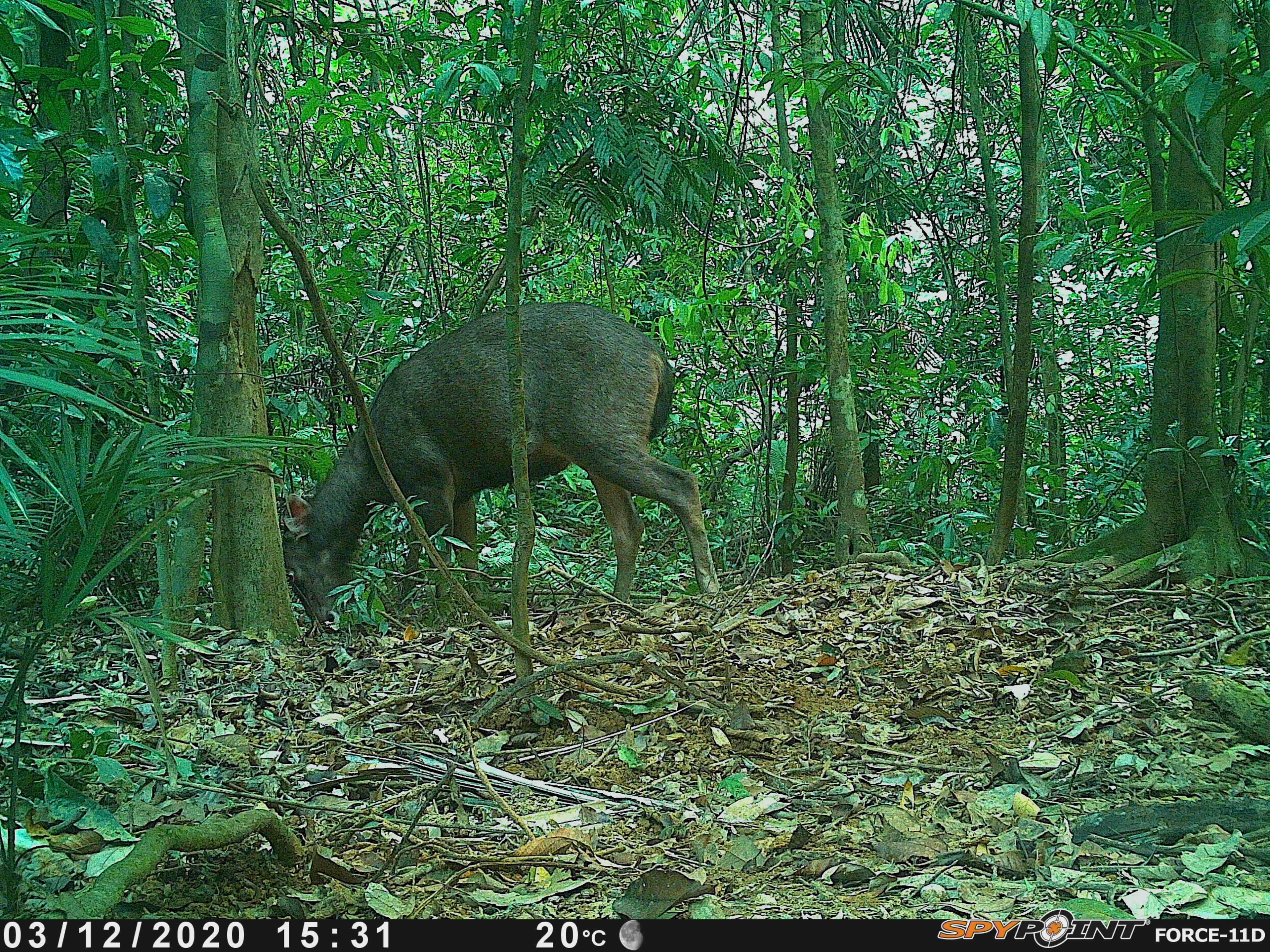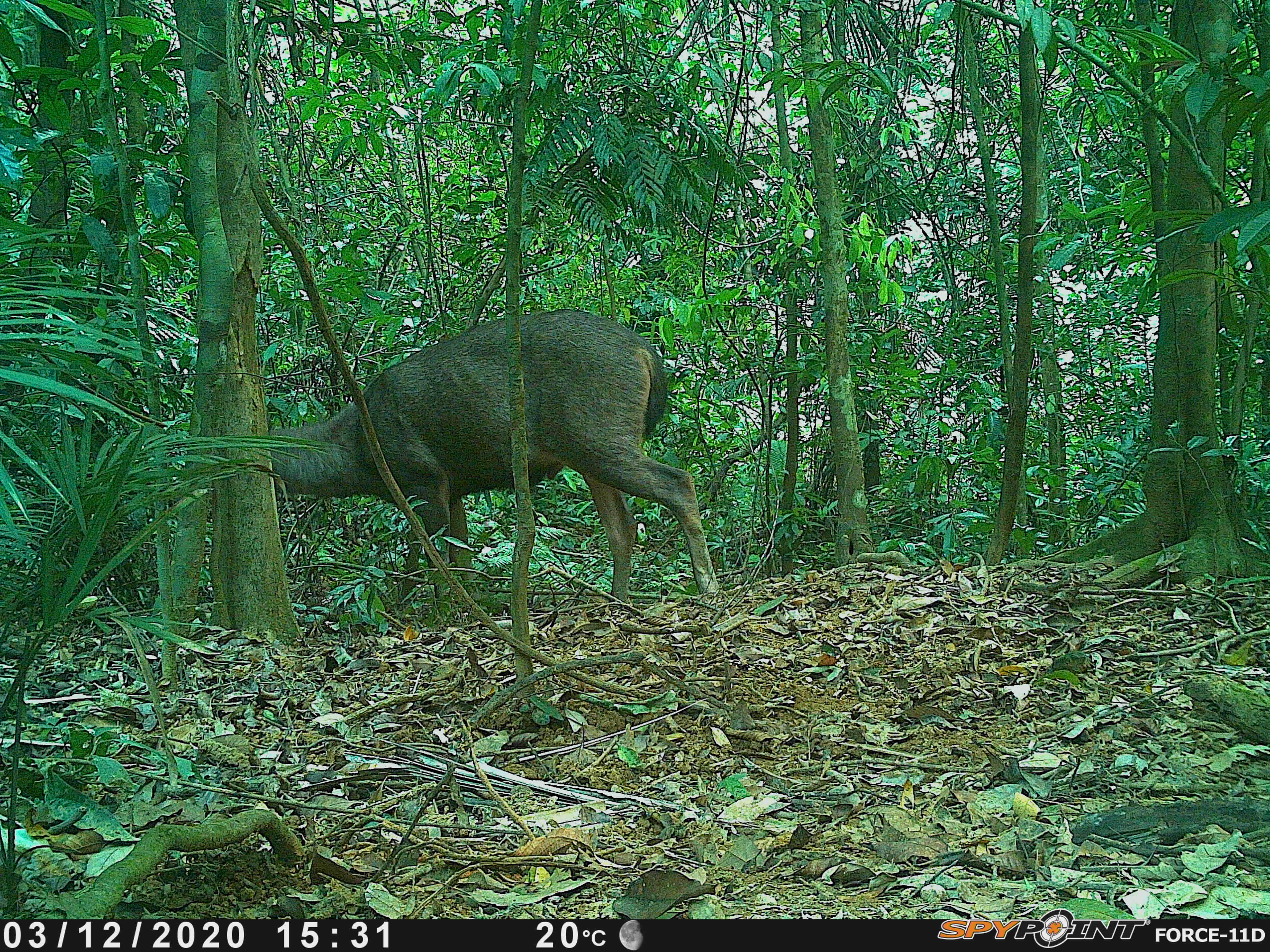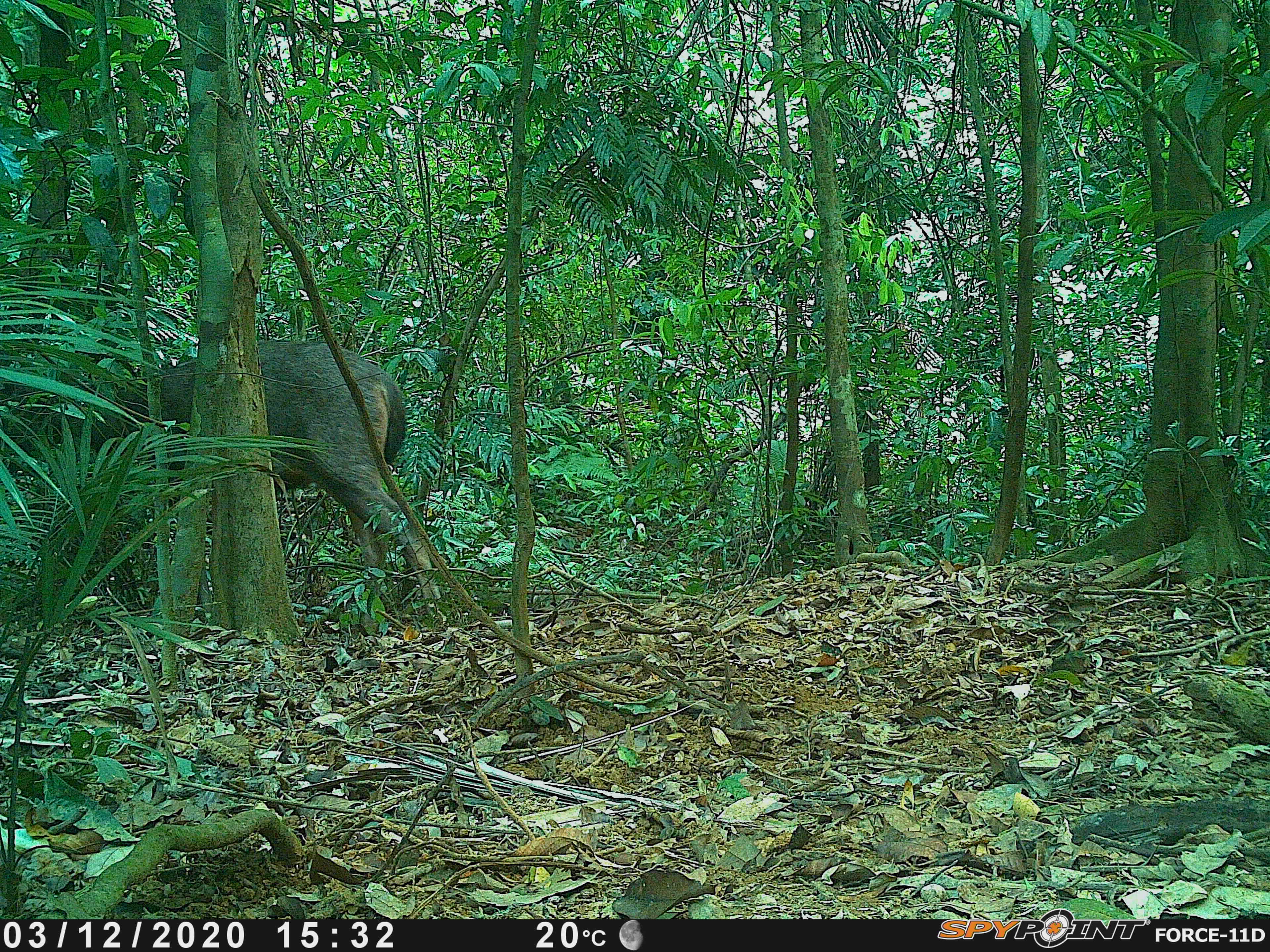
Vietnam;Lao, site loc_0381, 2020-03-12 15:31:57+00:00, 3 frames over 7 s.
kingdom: Animalia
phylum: Chordata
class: Mammalia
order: Artiodactyla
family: Cervidae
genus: Rusa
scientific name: Rusa unicolor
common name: sambar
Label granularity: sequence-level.